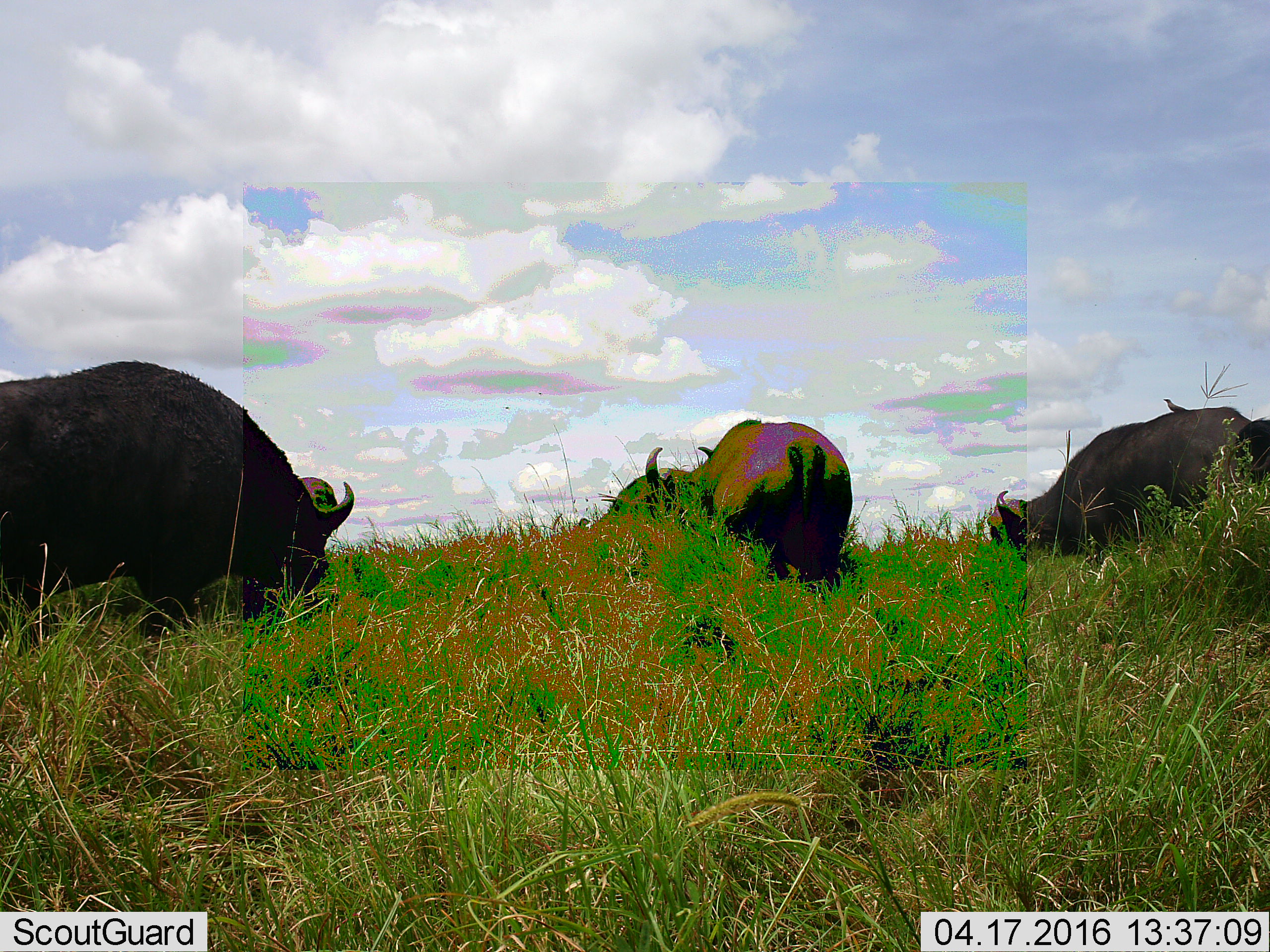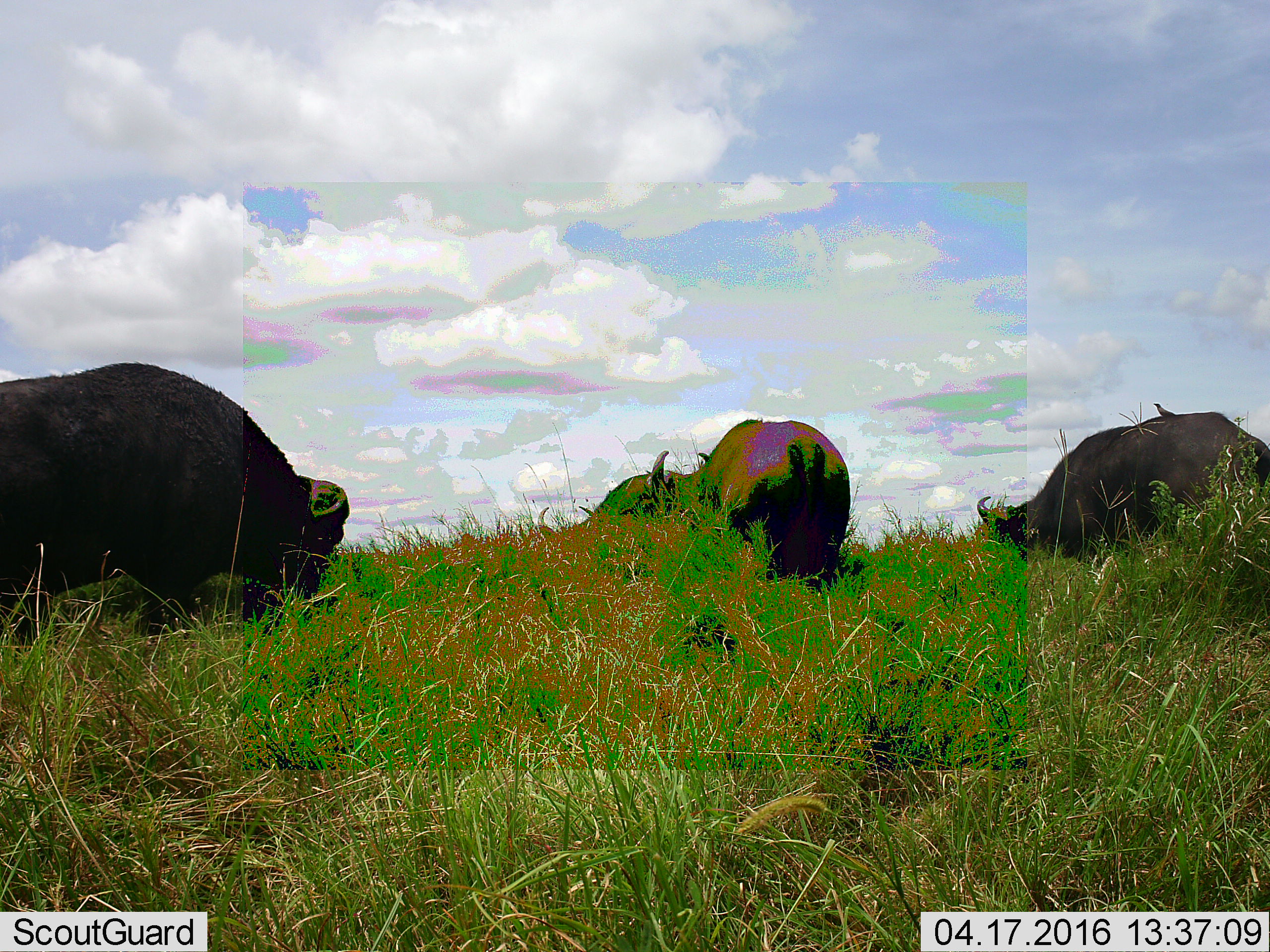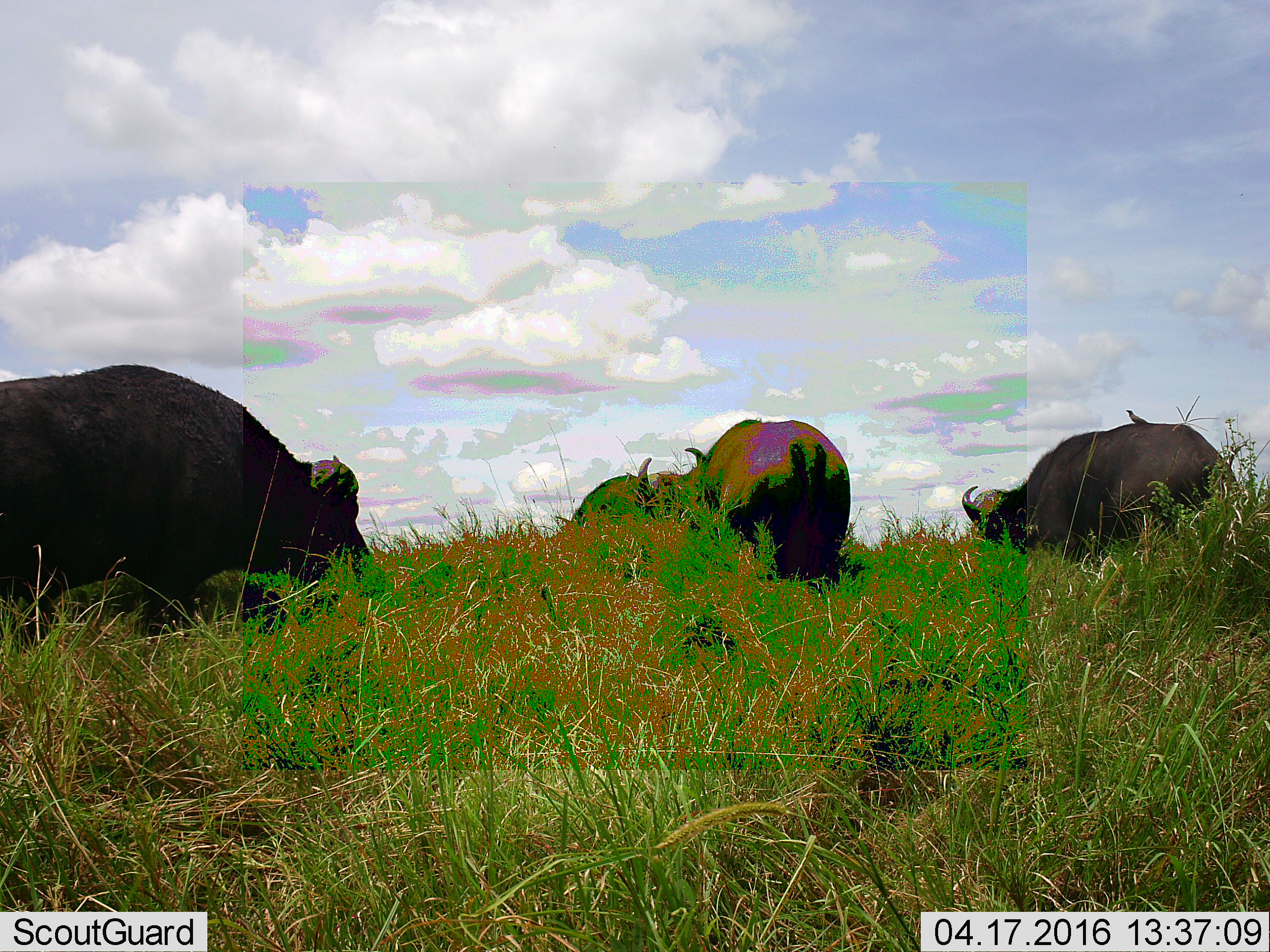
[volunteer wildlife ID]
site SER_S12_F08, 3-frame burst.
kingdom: Animalia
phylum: Chordata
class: Mammalia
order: Artiodactyla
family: Bovidae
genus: Syncerus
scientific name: Syncerus caffer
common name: african buffalo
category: buffalo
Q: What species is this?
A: Buffalo (african buffalo) (Syncerus caffer).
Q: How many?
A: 4.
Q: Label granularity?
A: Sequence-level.